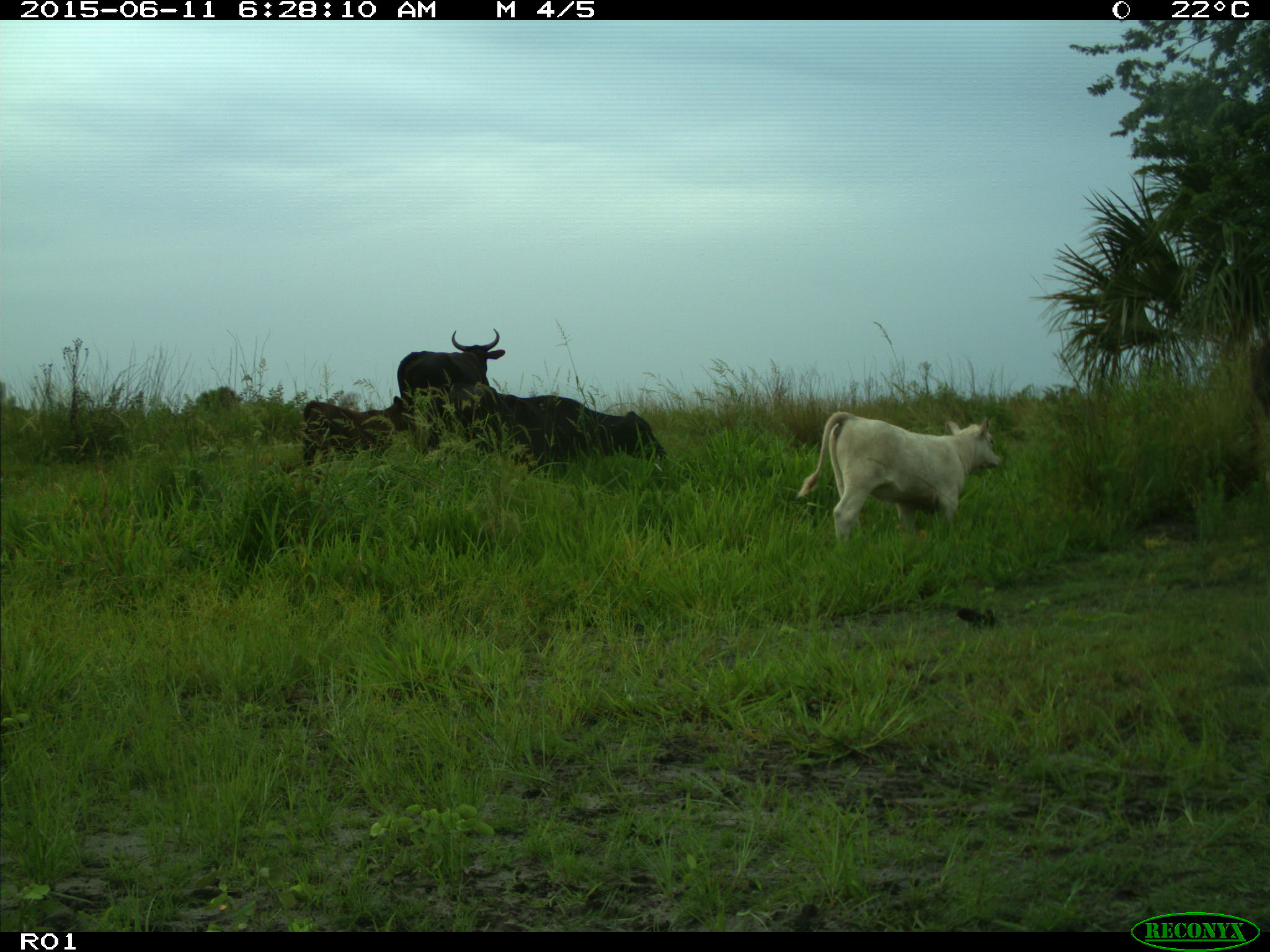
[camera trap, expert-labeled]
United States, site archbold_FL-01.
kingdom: Animalia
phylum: Chordata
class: Mammalia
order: Artiodactyla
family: Bovidae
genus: Bos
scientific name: Bos taurus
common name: domestic cow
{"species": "Bos taurus (domestic cow)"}